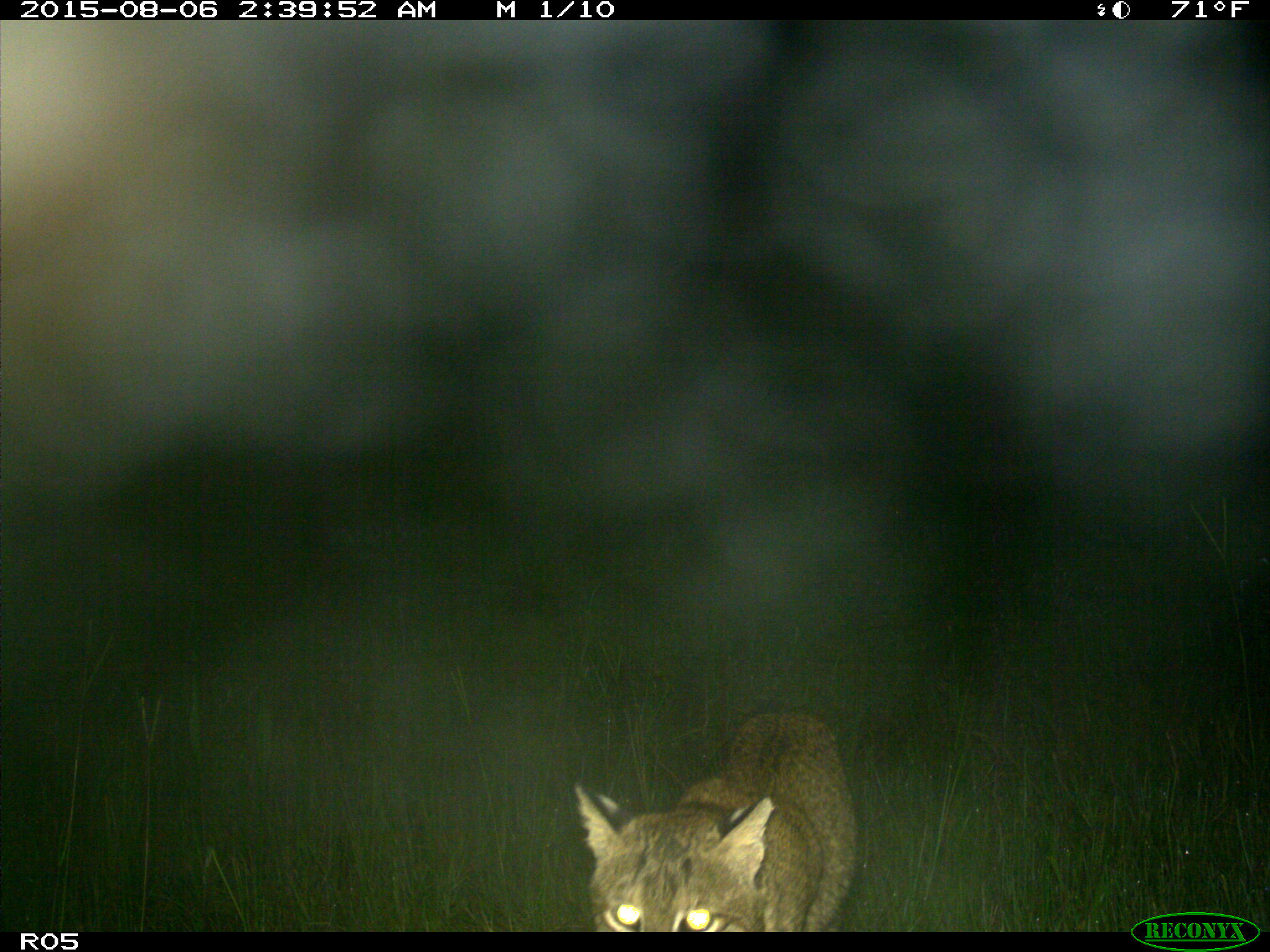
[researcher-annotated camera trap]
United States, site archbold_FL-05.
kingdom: Animalia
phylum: Chordata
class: Mammalia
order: Carnivora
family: Felidae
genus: Lynx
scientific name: Lynx rufus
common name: bobcat